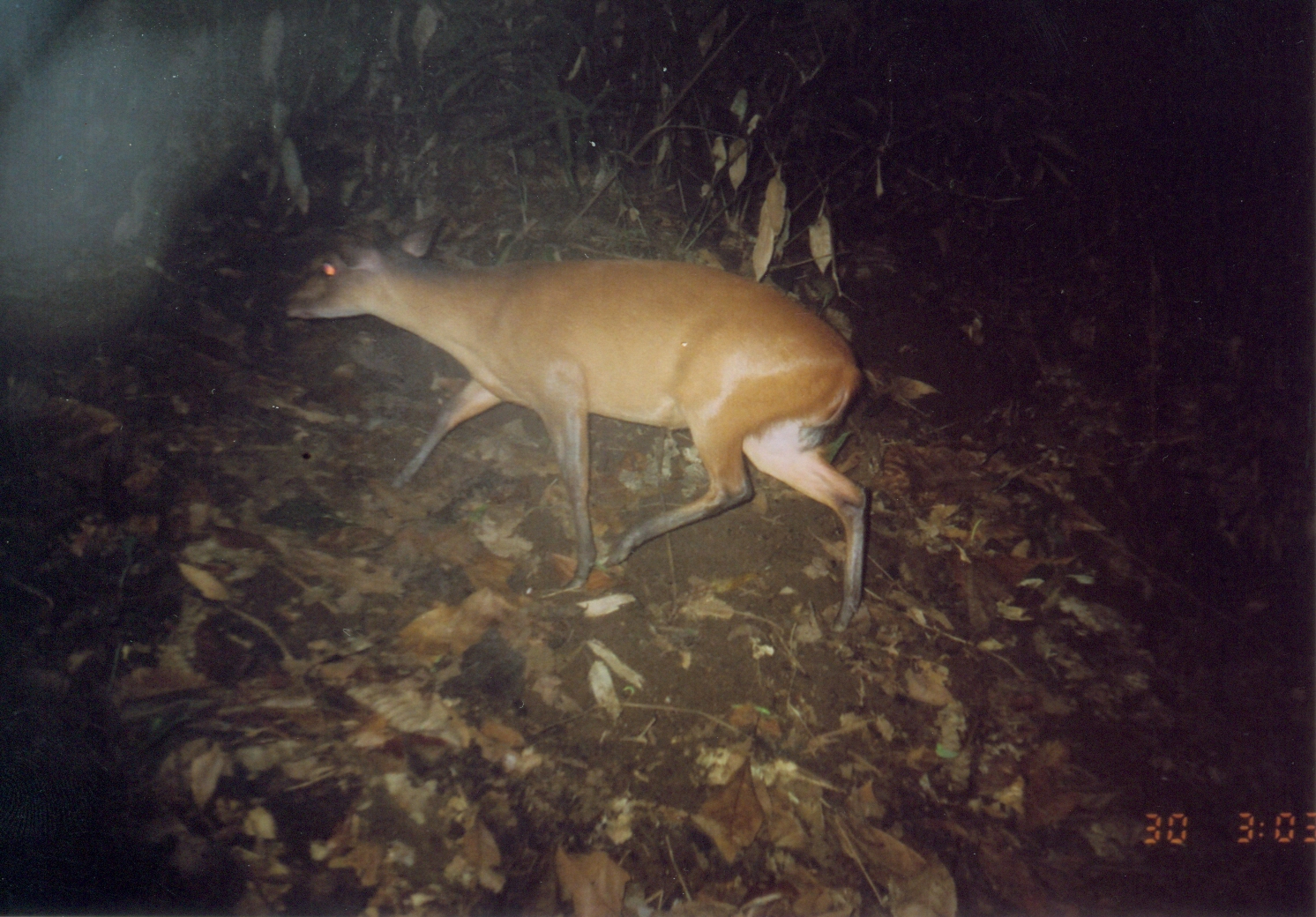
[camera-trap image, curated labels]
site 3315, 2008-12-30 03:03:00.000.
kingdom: Animalia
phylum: Chordata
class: Mammalia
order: Artiodactyla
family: Bovidae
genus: Cephalophus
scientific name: Cephalophus harveyi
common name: harvey's duiker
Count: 1.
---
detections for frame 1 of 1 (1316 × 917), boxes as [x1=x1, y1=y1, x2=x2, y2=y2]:
cephalophus harveyi: [x1=280, y1=207, x2=868, y2=634]